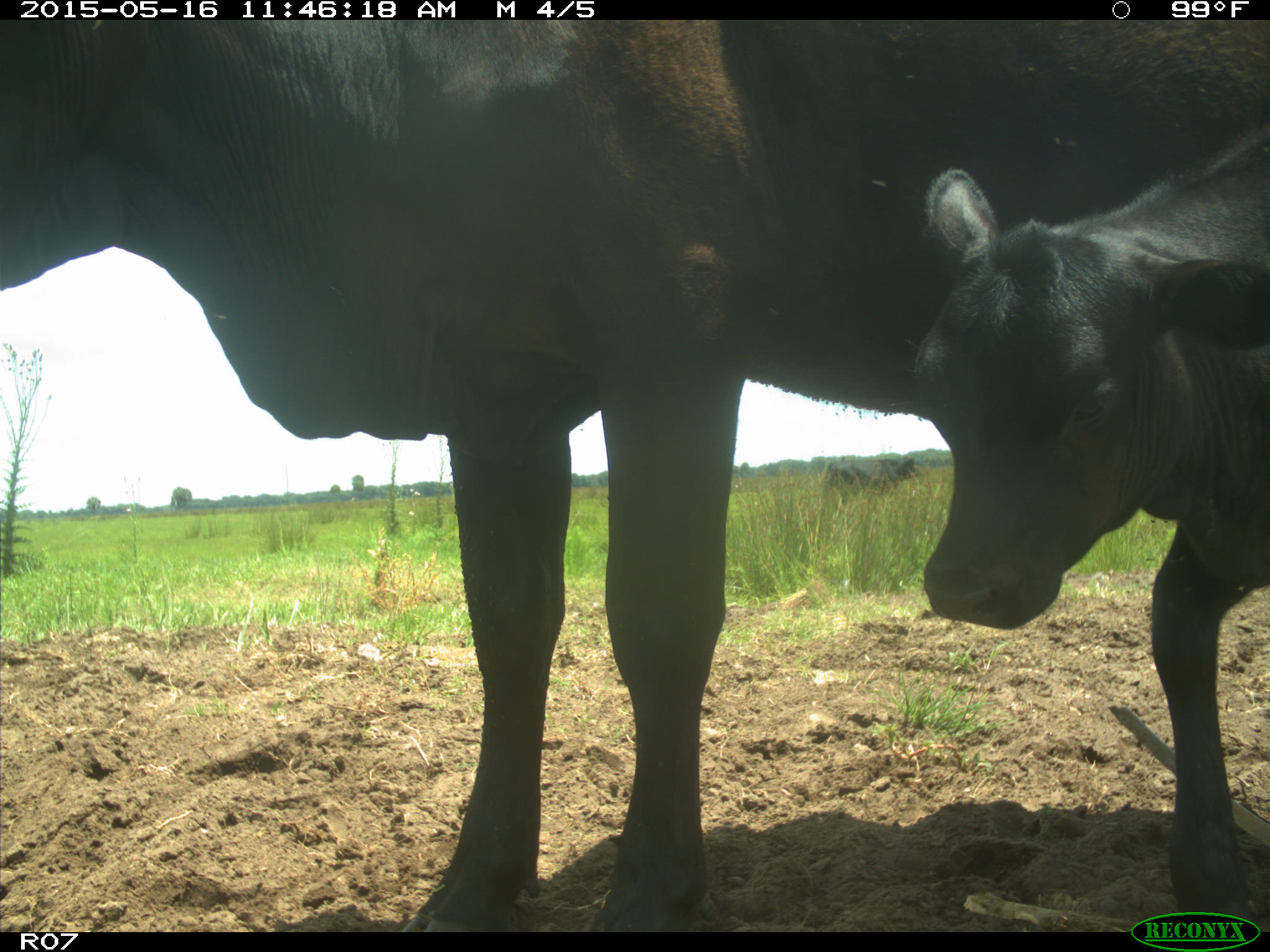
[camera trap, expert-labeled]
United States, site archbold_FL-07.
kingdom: Animalia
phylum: Chordata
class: Mammalia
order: Artiodactyla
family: Bovidae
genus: Bos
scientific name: Bos taurus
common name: domestic cow